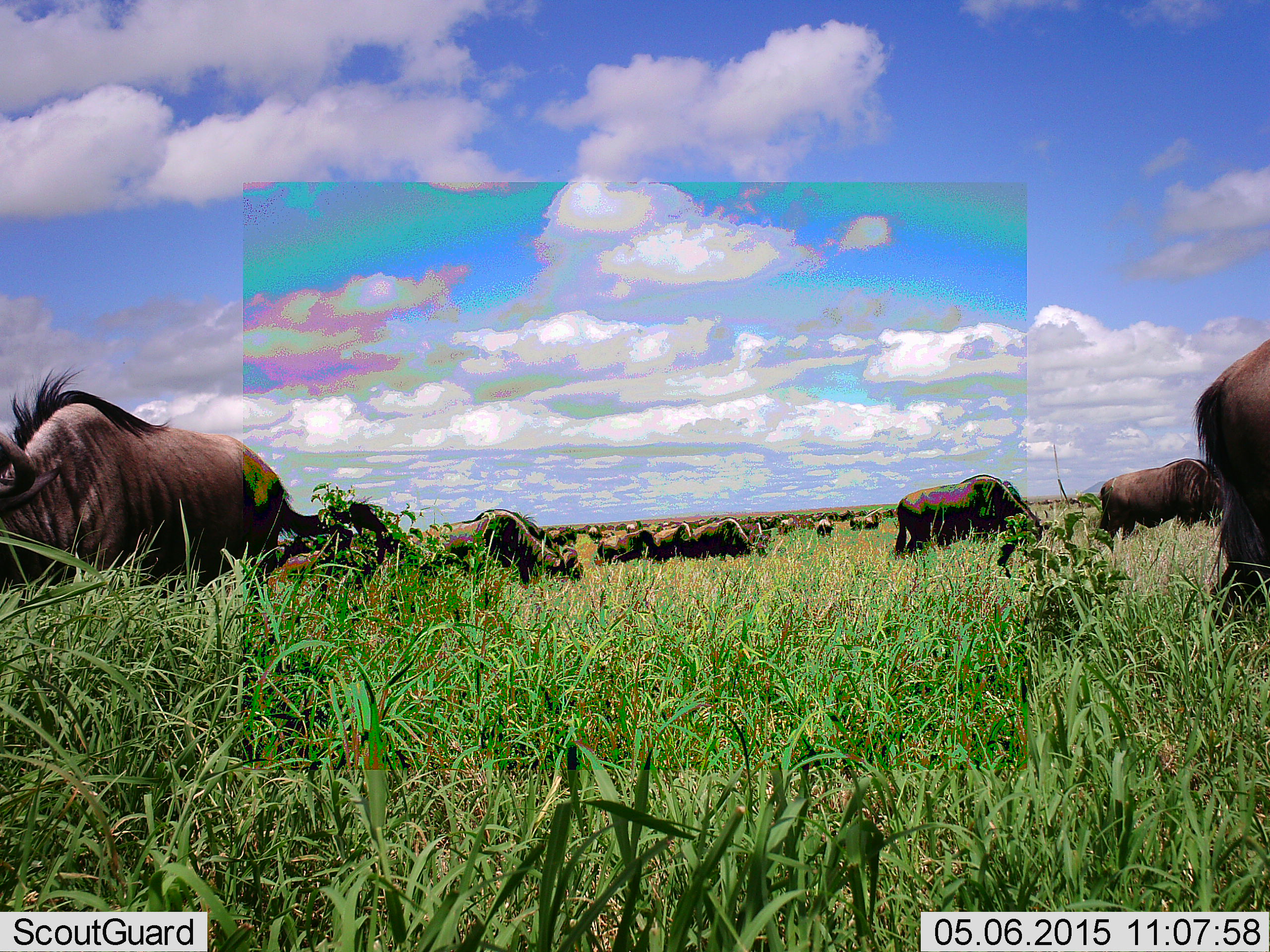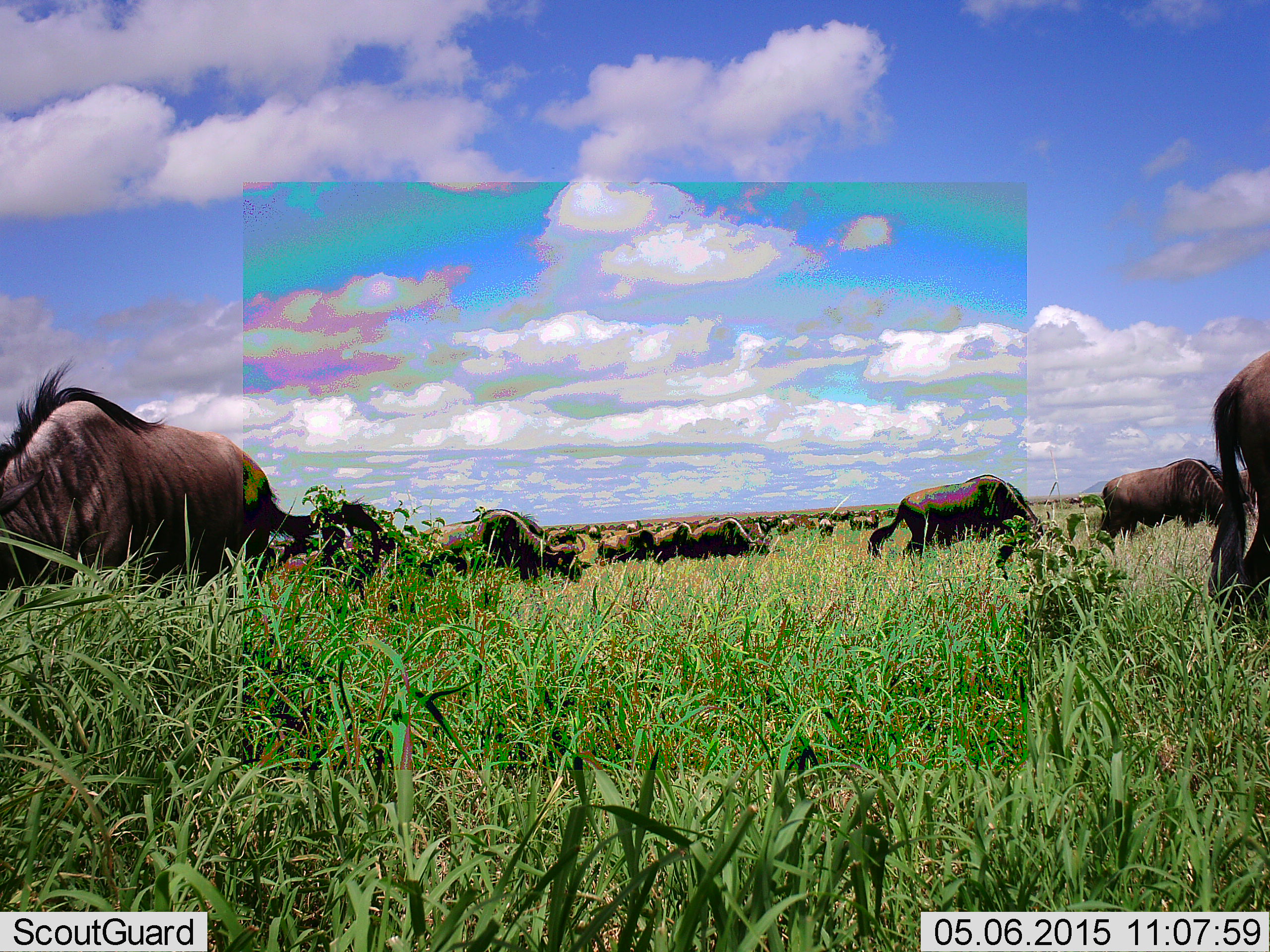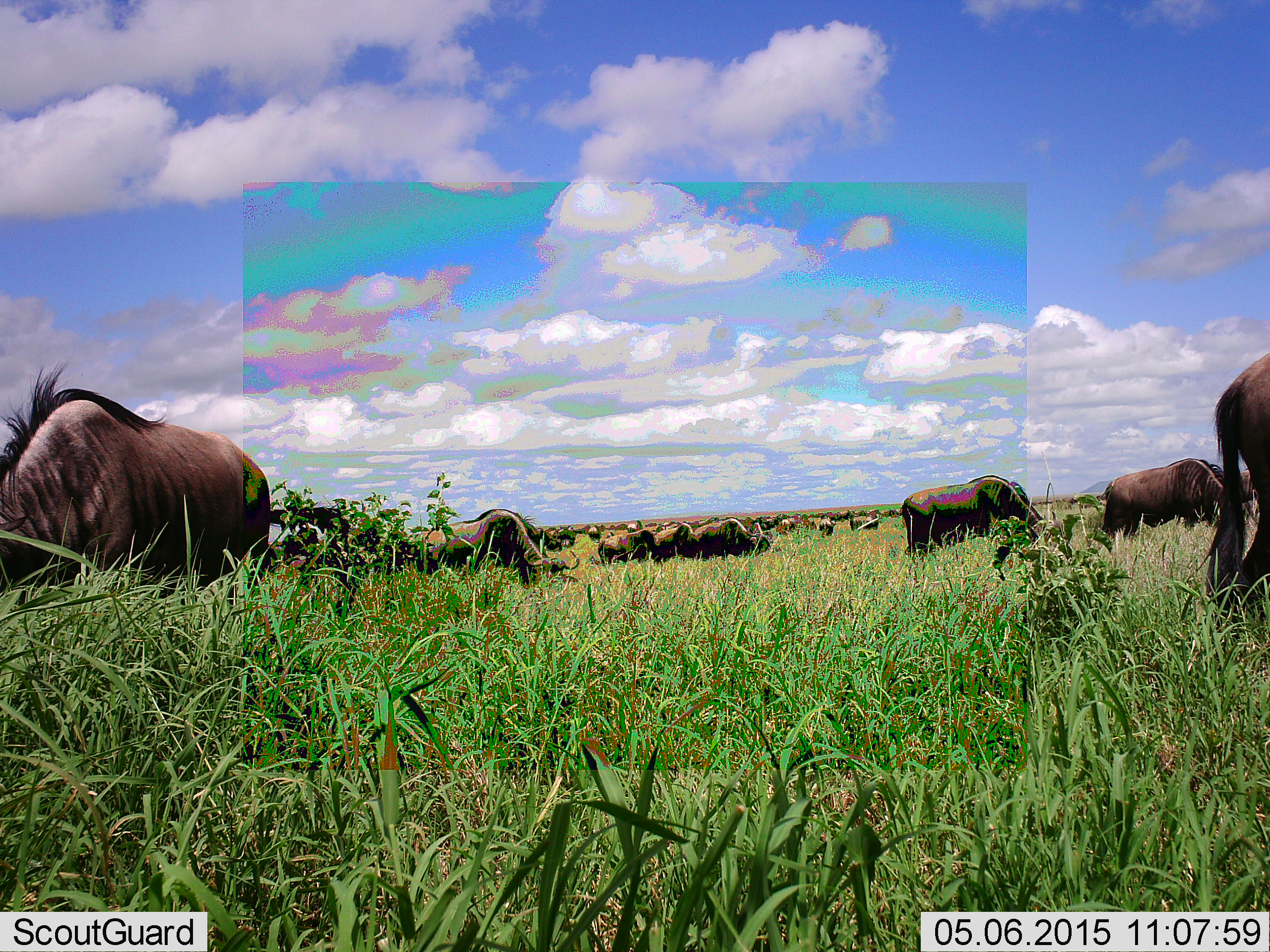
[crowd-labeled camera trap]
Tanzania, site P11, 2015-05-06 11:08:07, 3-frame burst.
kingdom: Animalia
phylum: Chordata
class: Mammalia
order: Artiodactyla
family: Bovidae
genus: Connochaetes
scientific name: Connochaetes taurinus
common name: blue wildebeest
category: wildebeest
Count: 51+.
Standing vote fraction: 50%.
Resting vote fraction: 10%.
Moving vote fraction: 40%.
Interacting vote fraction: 20%.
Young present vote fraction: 10%.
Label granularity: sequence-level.